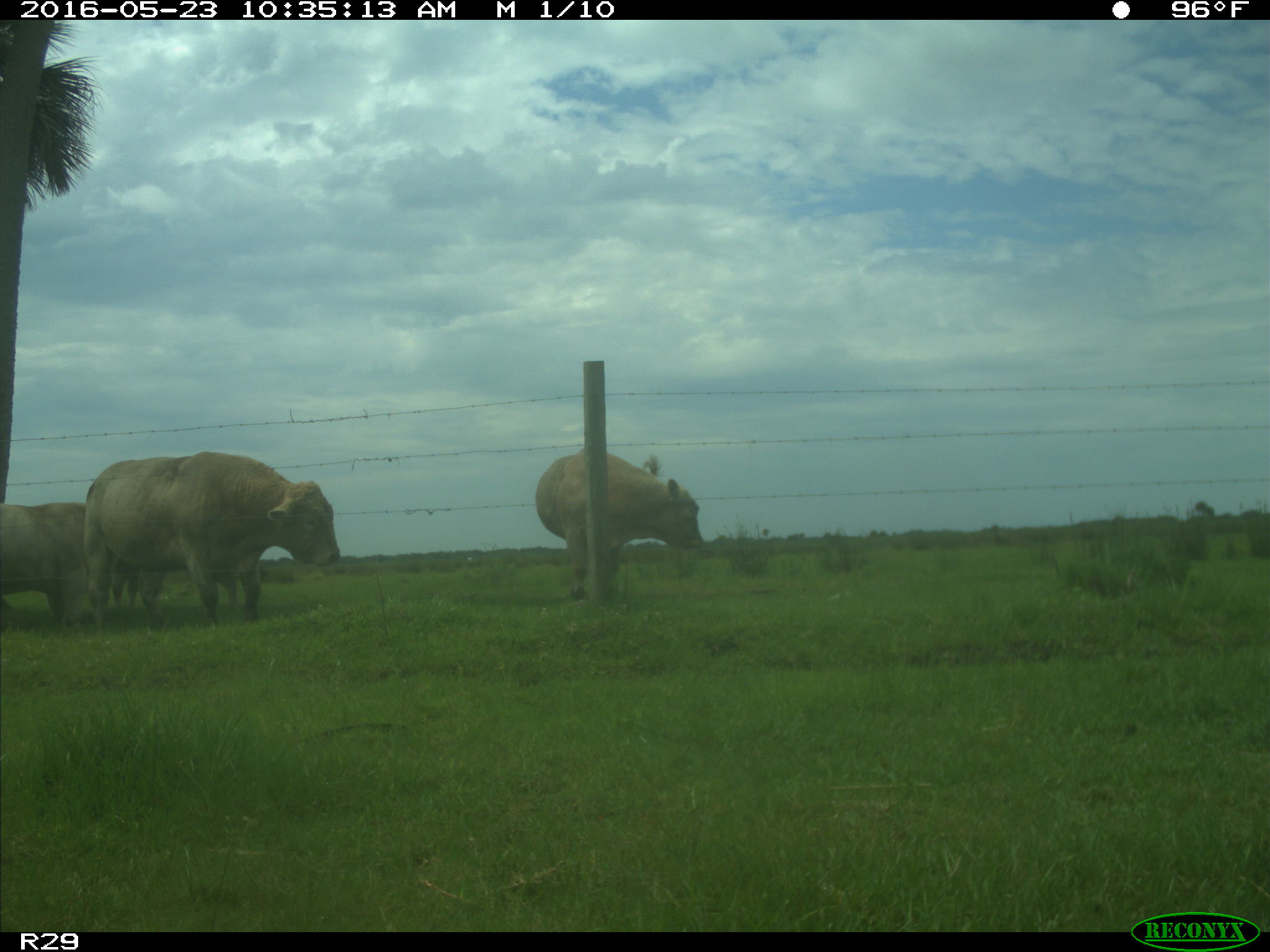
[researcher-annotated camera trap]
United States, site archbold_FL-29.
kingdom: Animalia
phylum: Chordata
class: Mammalia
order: Artiodactyla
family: Bovidae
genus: Bos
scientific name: Bos taurus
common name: domestic cow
Bos taurus (domestic cow).